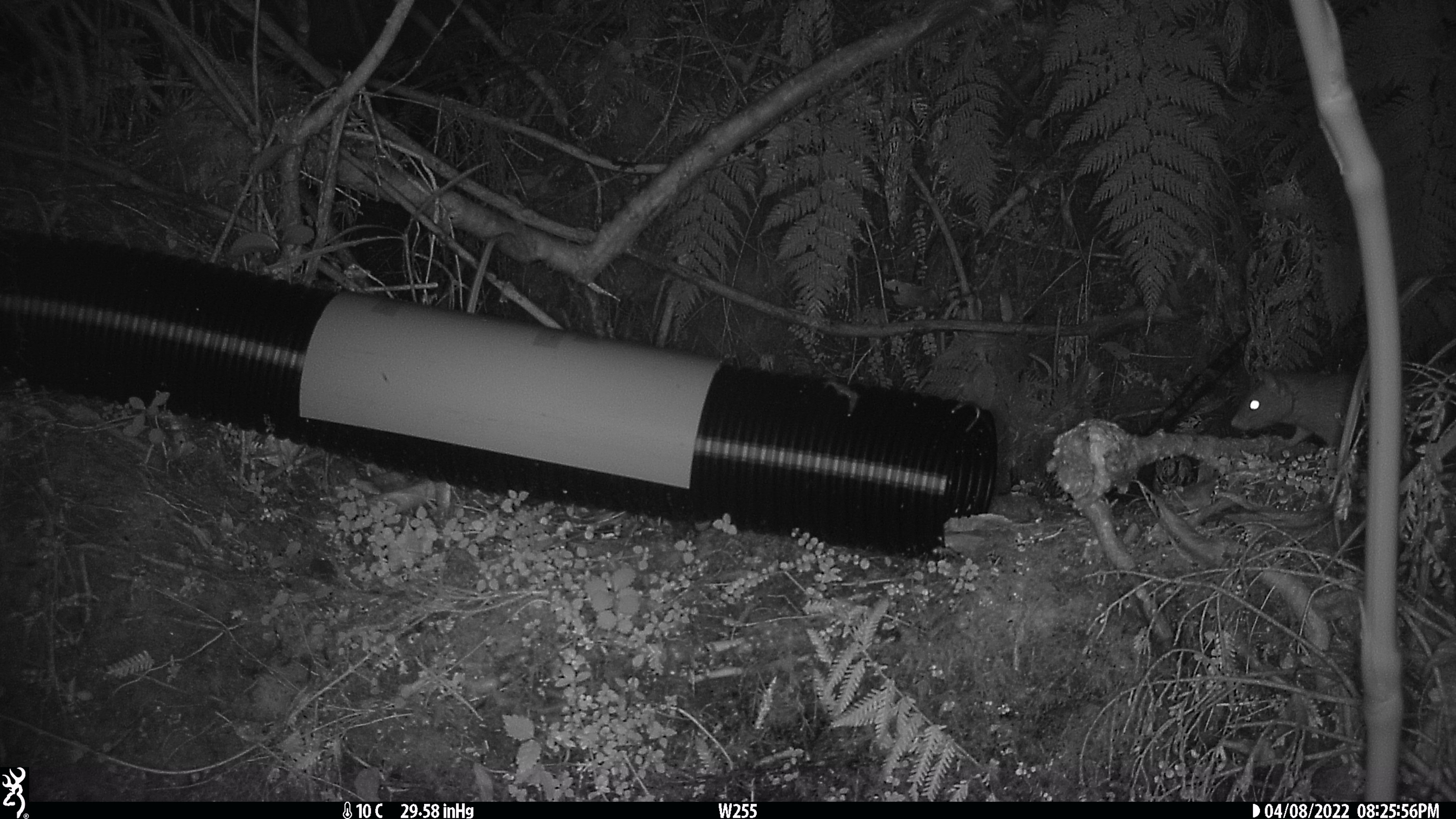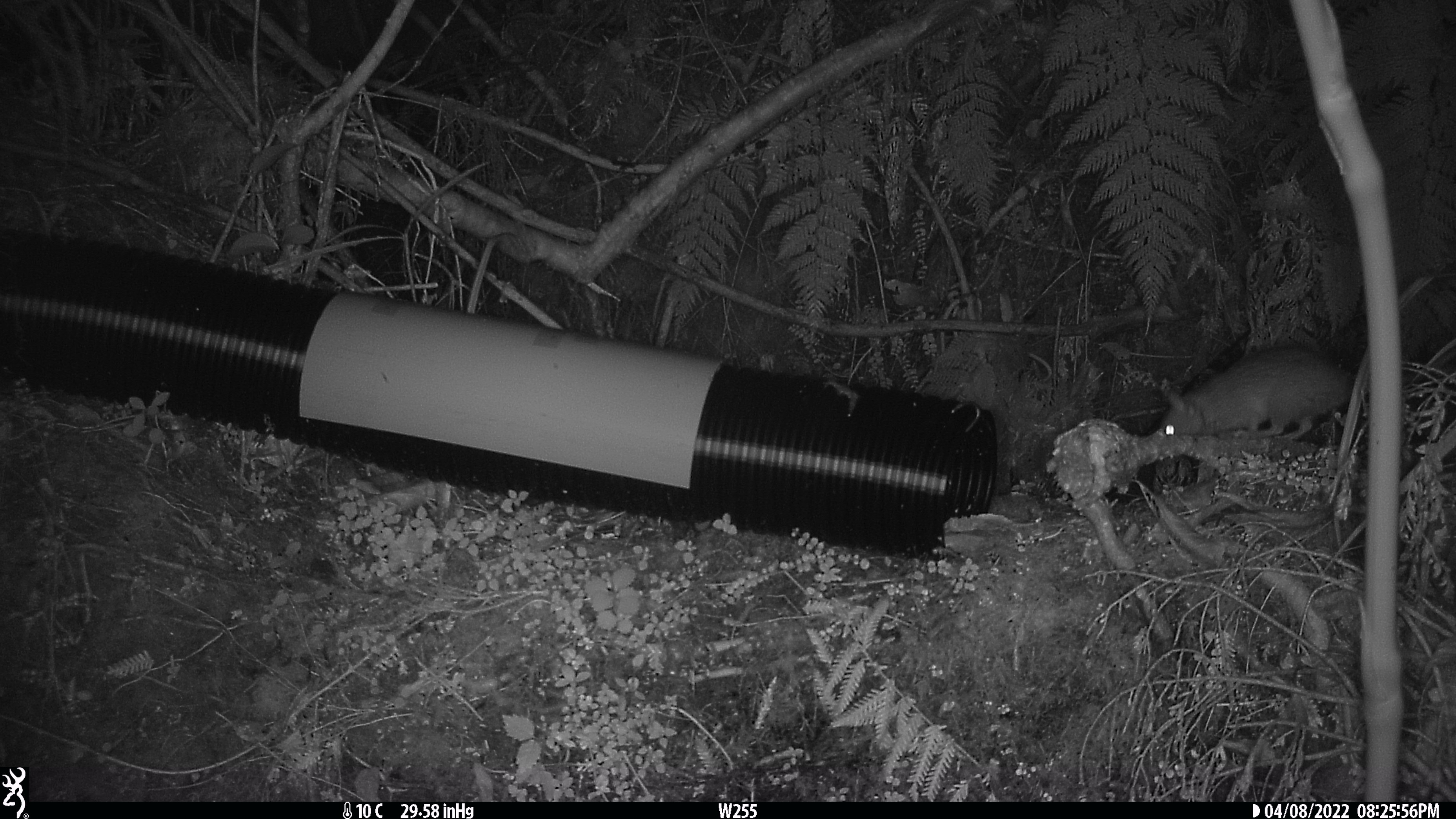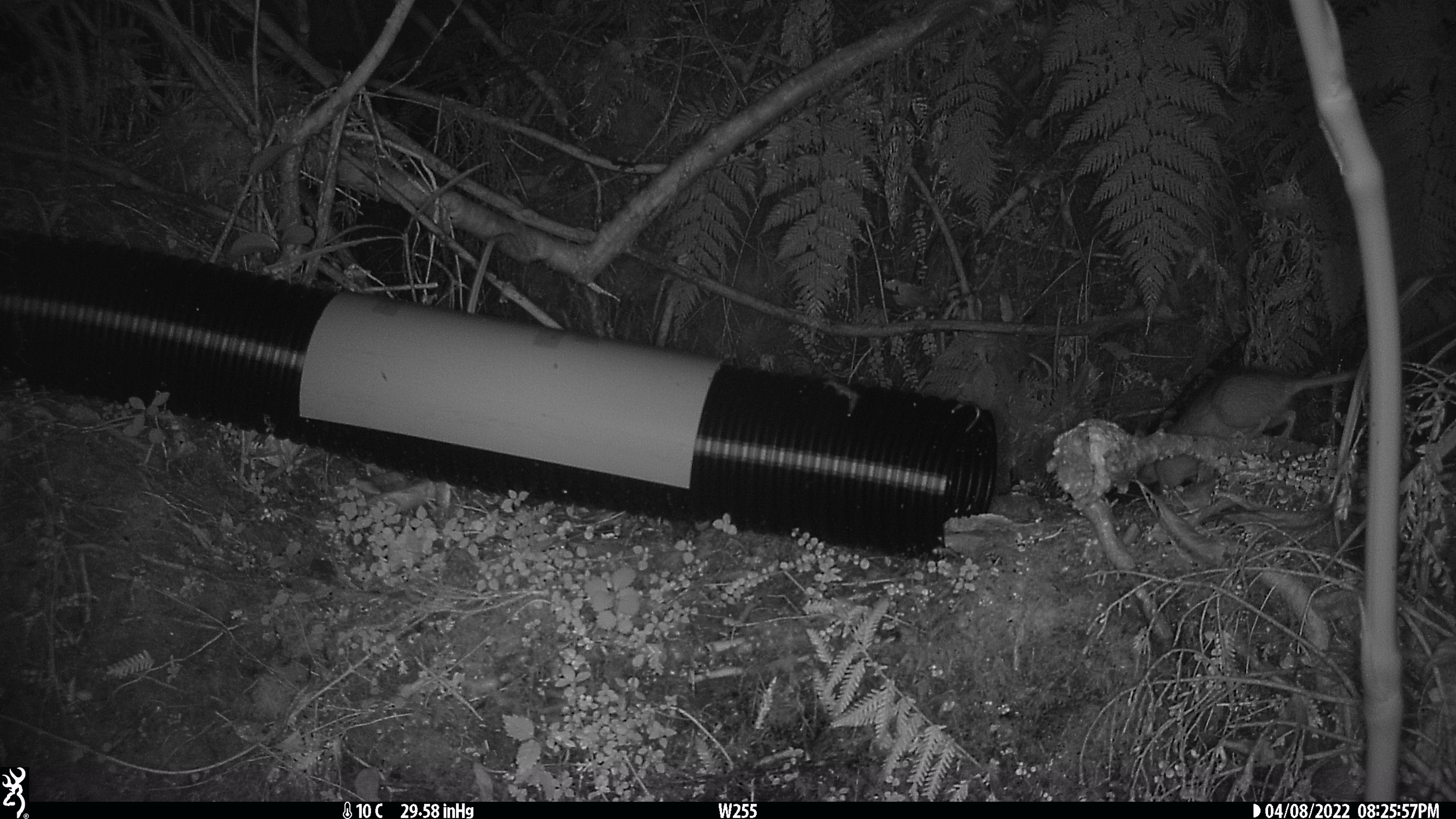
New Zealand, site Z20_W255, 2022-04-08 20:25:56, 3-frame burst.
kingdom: Animalia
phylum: Chordata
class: Mammalia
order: Rodentia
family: Muridae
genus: Rattus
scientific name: Rattus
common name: rat